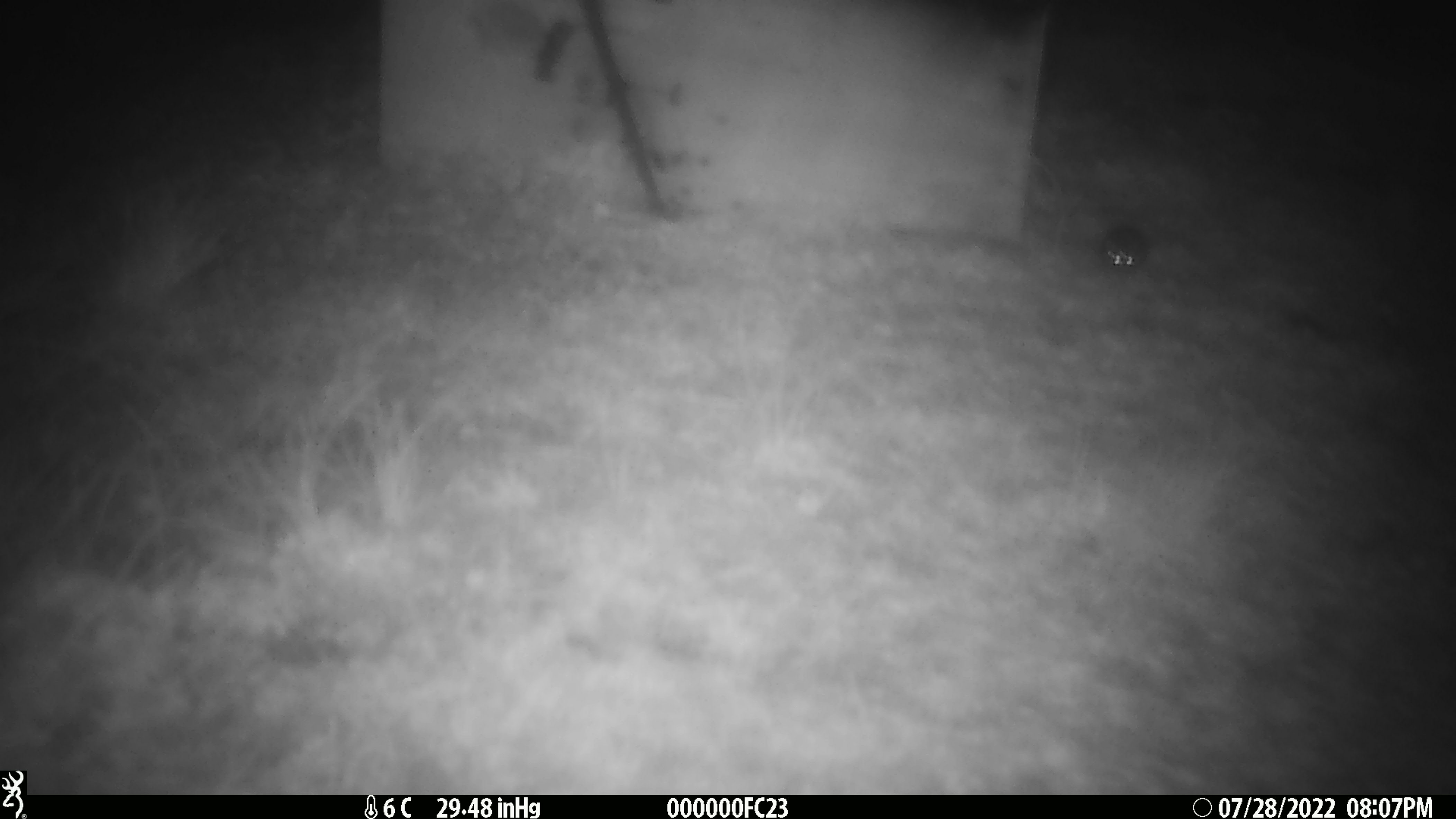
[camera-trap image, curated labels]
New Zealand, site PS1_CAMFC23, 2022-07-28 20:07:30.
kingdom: Animalia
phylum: Chordata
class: Mammalia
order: Rodentia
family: Muridae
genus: Mus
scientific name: Mus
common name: mouse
Mouse (Mus).